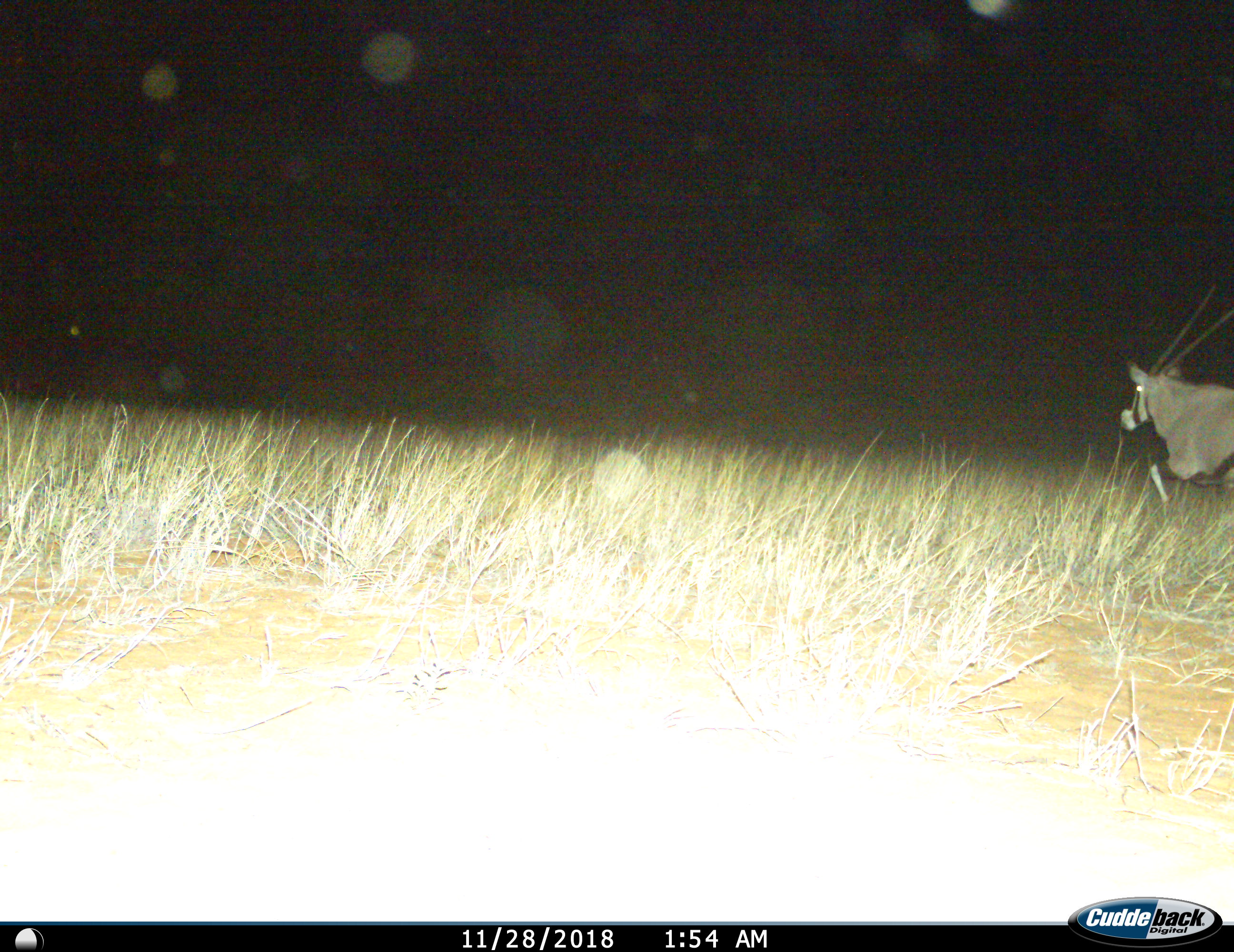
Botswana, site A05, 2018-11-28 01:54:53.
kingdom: Animalia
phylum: Chordata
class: Mammalia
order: Artiodactyla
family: Bovidae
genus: Oryx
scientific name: Oryx gazella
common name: gemsbok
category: gemsbokoryx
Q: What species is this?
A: Gemsbokoryx (gemsbok) (Oryx gazella).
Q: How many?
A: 1.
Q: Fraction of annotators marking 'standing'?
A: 0%.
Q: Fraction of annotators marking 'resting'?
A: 0%.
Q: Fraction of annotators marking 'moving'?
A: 100%.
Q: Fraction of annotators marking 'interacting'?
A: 0%.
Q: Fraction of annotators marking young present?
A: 0%.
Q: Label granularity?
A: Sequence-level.